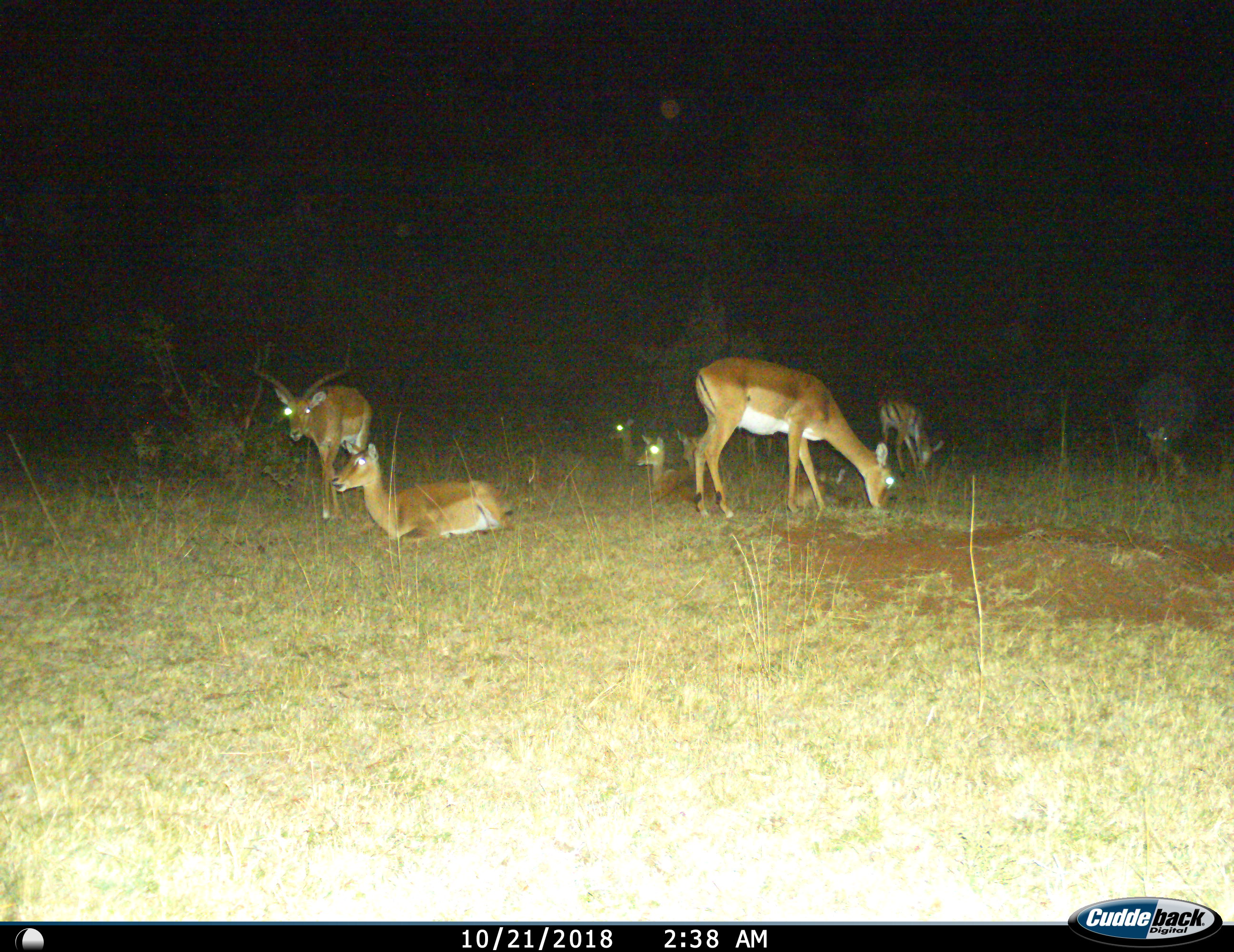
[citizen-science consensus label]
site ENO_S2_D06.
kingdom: Animalia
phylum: Chordata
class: Mammalia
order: Artiodactyla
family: Bovidae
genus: Aepyceros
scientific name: Aepyceros melampus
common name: impala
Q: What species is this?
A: Impala (Aepyceros melampus).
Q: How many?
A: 7.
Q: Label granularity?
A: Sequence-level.